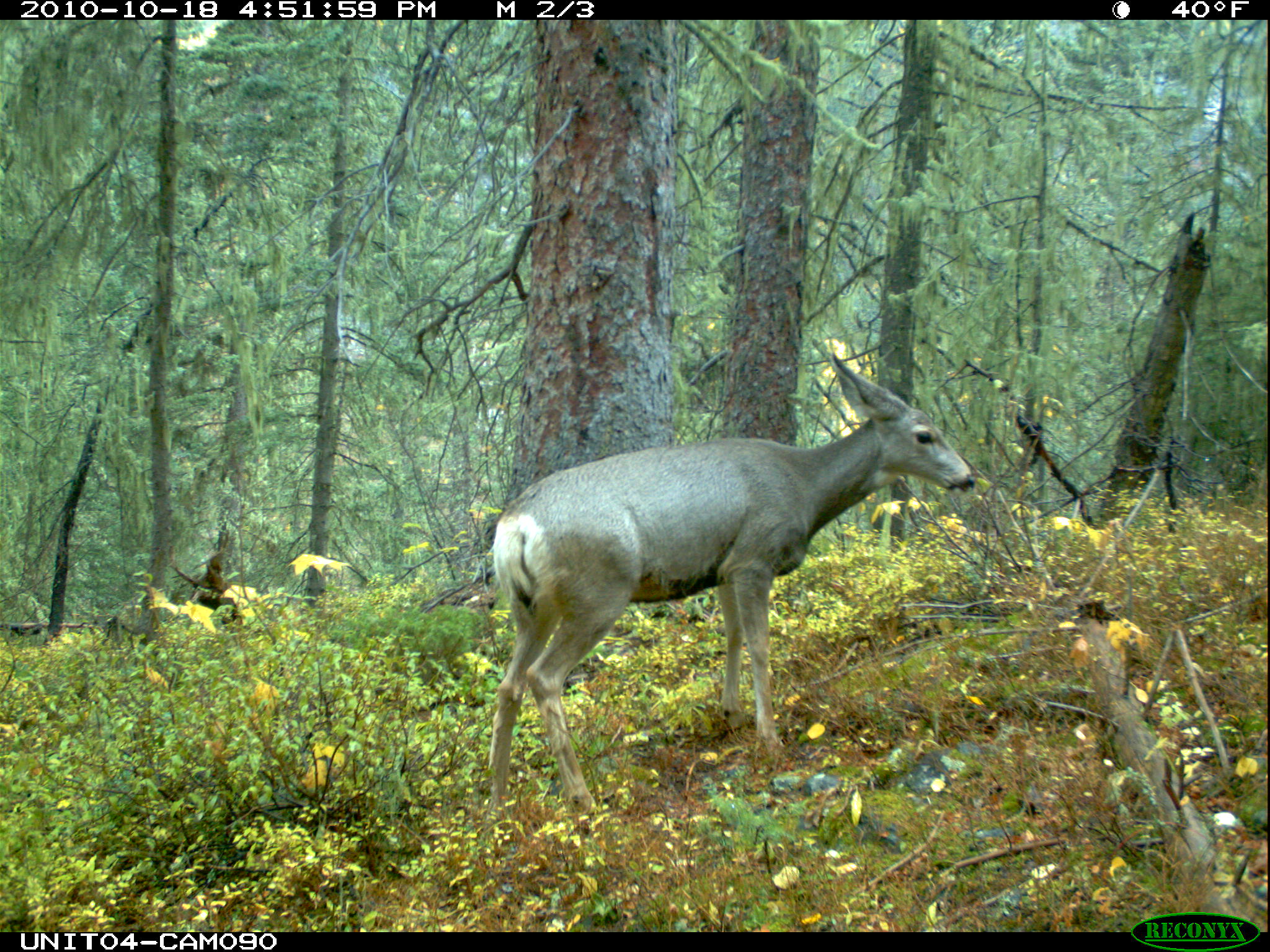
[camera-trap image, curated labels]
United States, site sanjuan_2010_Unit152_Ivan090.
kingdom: Animalia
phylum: Chordata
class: Mammalia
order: Artiodactyla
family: Cervidae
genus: Odocoileus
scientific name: Odocoileus hemionus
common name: mule deer